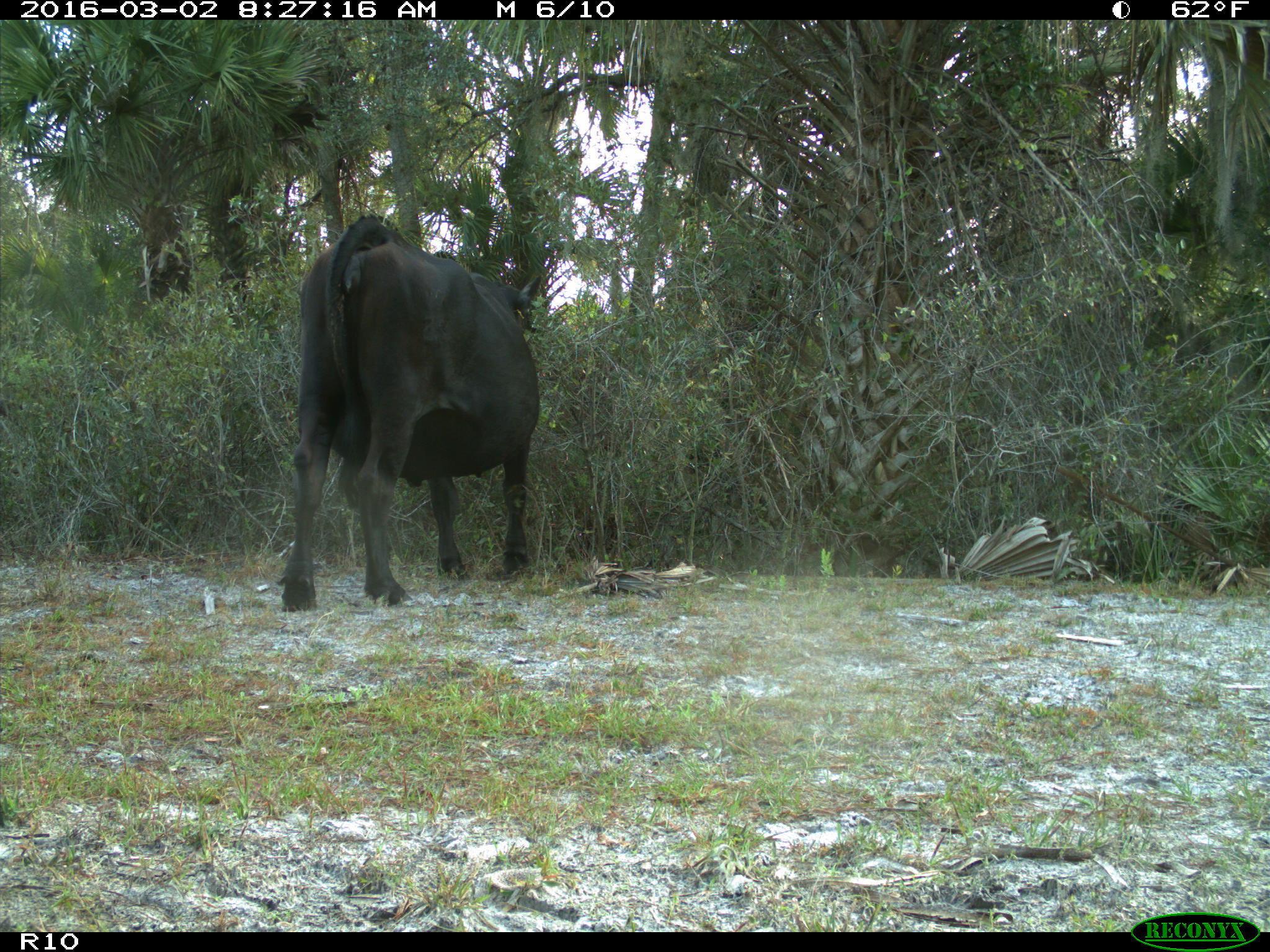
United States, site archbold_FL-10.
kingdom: Animalia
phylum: Chordata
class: Mammalia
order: Artiodactyla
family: Bovidae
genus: Bos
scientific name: Bos taurus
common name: domestic cow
Bos taurus (domestic cow).